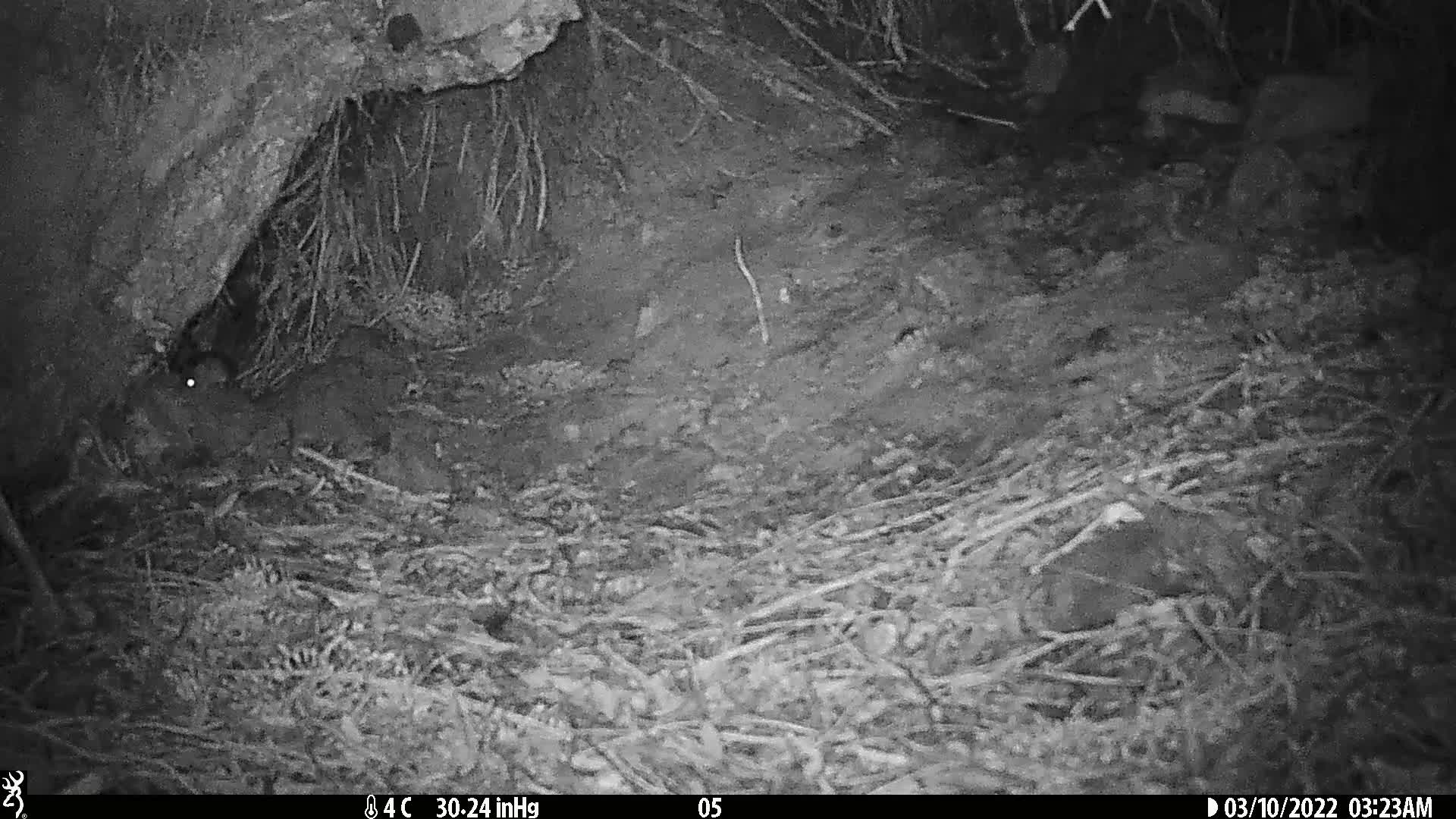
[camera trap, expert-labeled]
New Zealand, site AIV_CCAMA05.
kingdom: Animalia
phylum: Chordata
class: Mammalia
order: Rodentia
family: Muridae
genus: Mus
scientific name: Mus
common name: mouse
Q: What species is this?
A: Mouse (Mus).